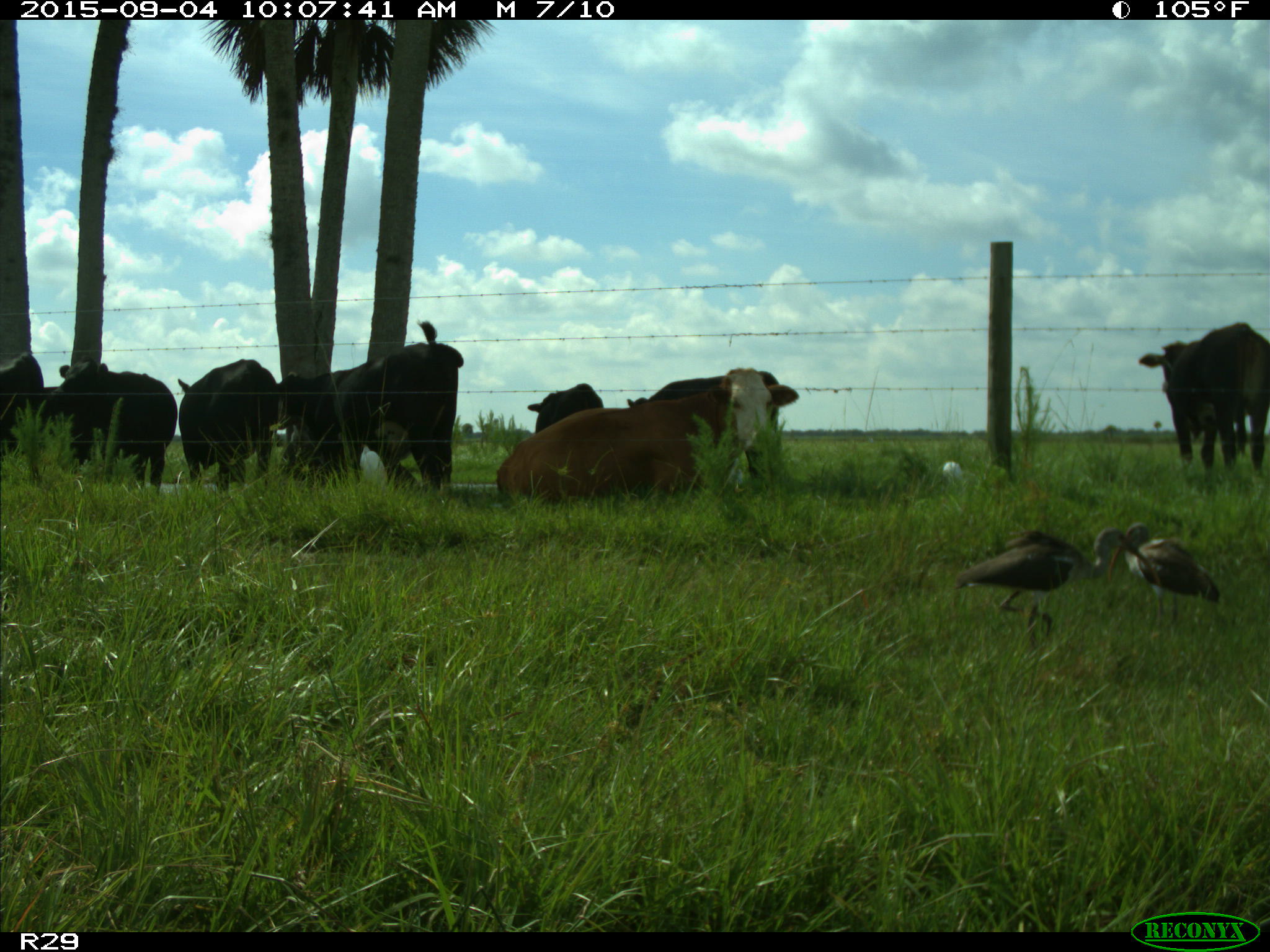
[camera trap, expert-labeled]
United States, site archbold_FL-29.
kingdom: Animalia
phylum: Chordata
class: Mammalia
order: Artiodactyla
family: Bovidae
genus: Bos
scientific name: Bos taurus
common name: domestic cow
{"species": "Bos taurus (domestic cow)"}